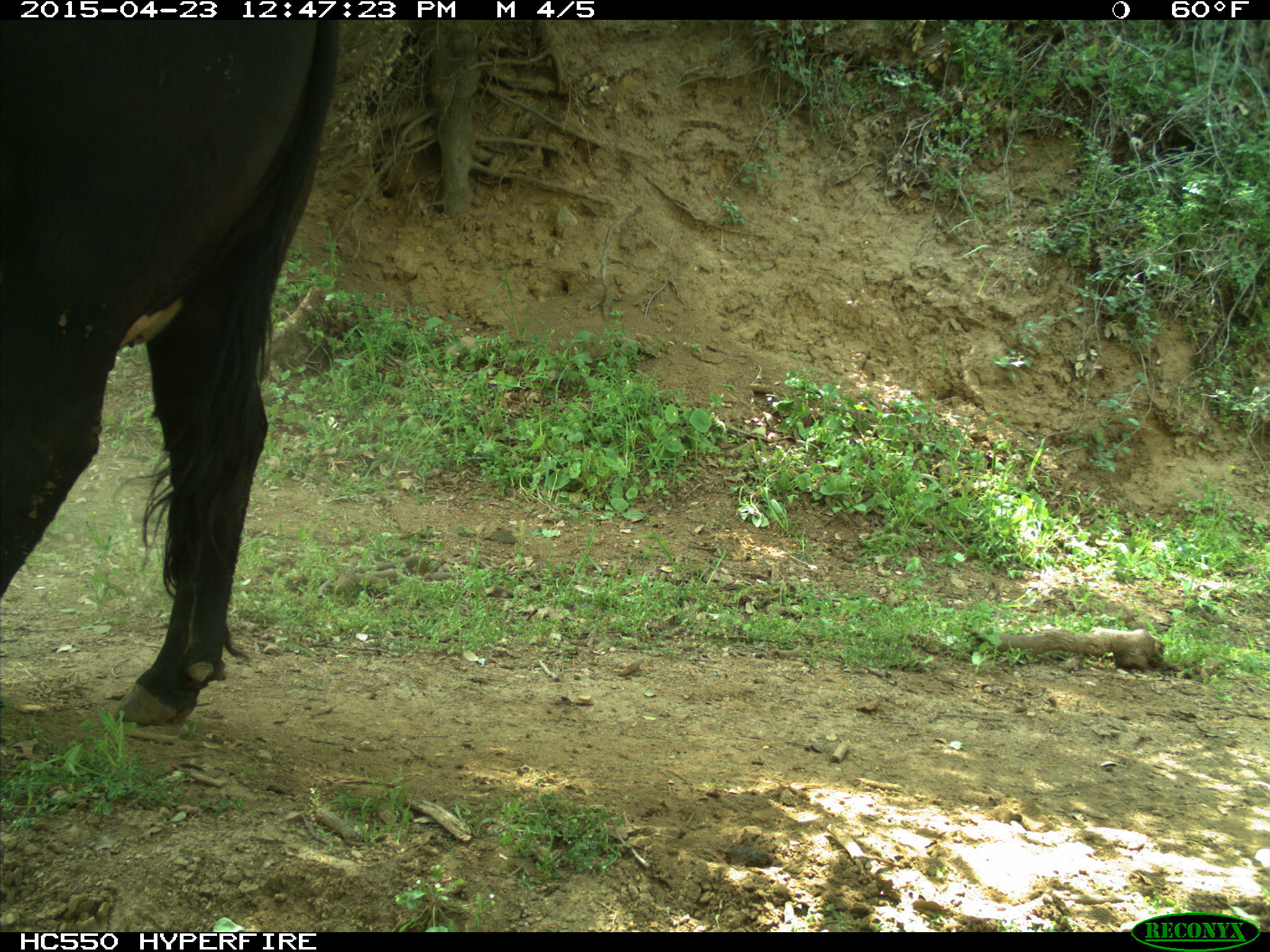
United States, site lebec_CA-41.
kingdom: Animalia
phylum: Chordata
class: Mammalia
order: Artiodactyla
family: Bovidae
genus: Bos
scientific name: Bos taurus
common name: domestic cow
Bos taurus (domestic cow).